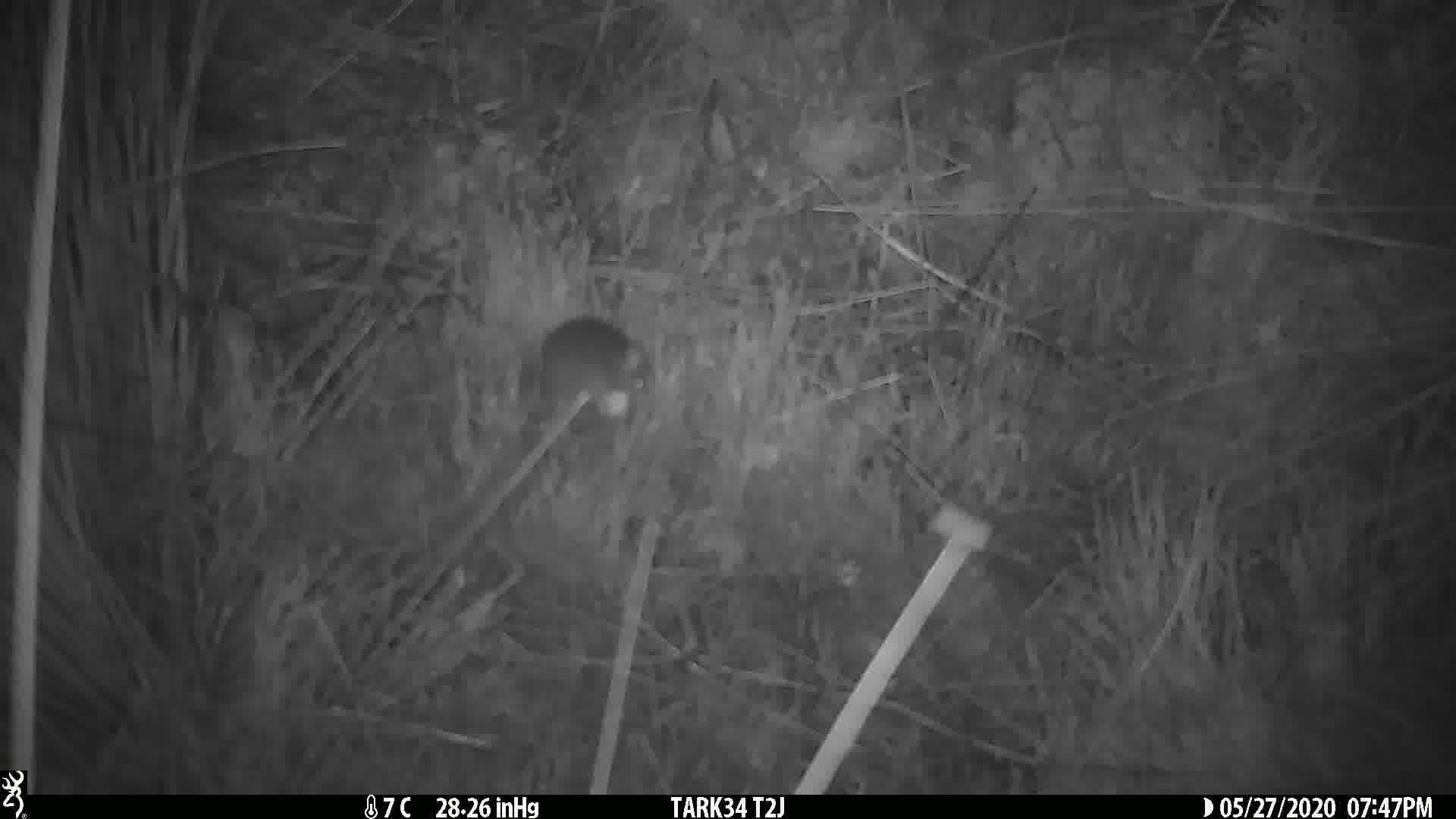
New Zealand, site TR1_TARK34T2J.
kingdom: Animalia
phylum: Chordata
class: Mammalia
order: Rodentia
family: Muridae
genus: Mus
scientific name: Mus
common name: mouse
Mouse (Mus).